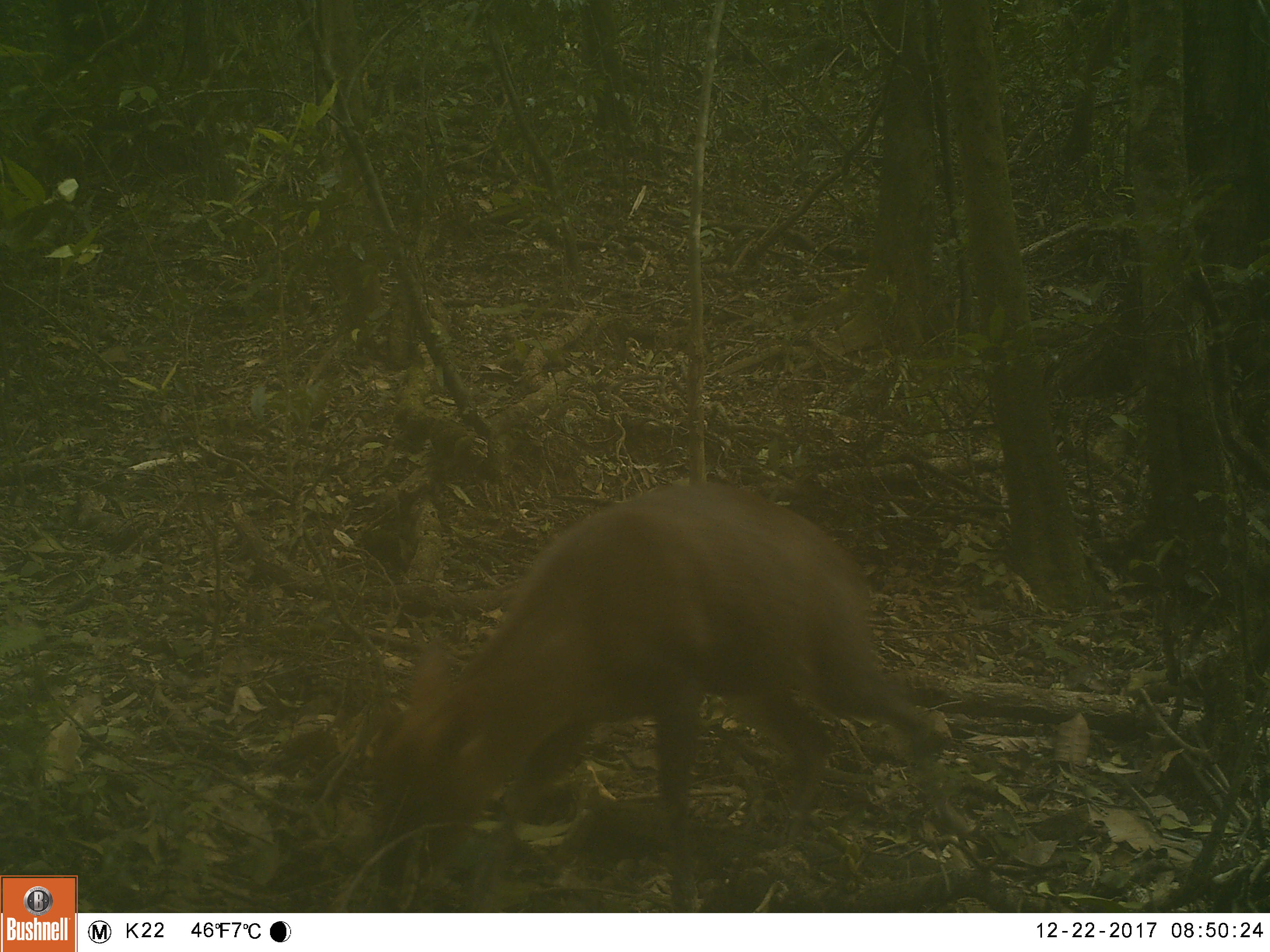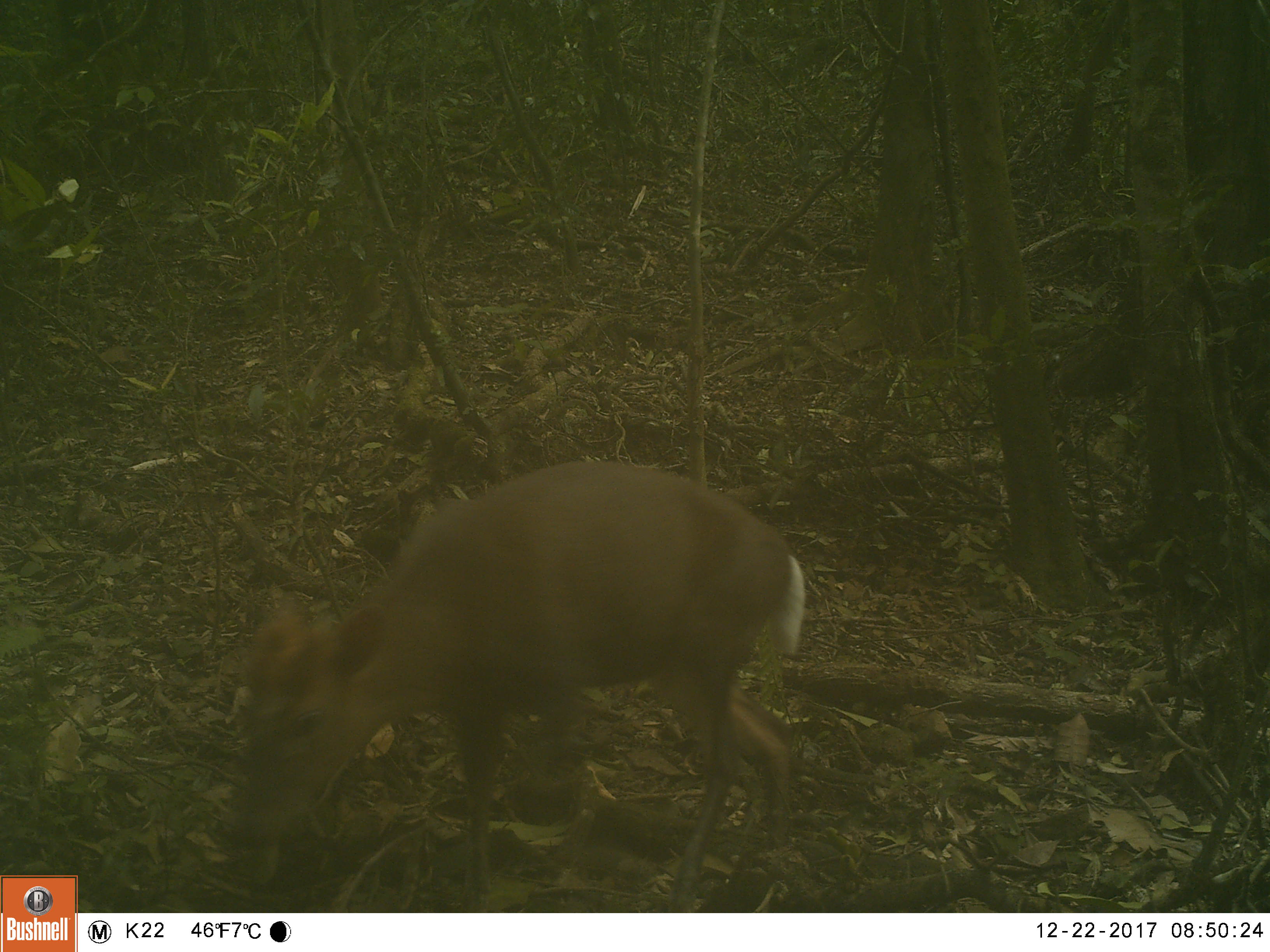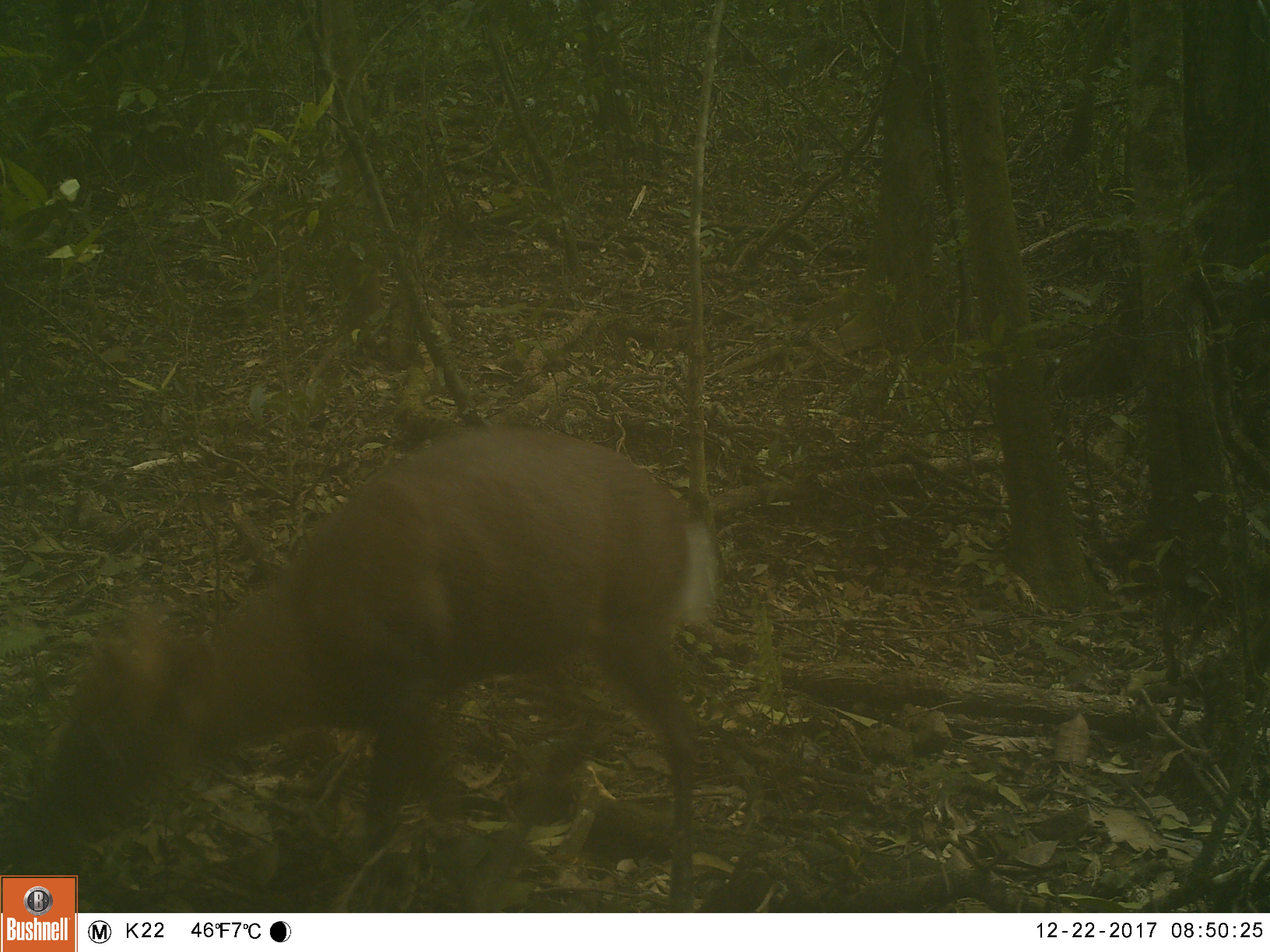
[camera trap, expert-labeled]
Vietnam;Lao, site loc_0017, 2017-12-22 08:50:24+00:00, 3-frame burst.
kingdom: Animalia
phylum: Chordata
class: Mammalia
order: Artiodactyla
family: Cervidae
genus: Muntiacus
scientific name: Muntiacus rooseveltorum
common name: roosevelt's muntjac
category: roosevelts muntjac group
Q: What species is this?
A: Roosevelts muntjac group (roosevelt's muntjac) (Muntiacus rooseveltorum).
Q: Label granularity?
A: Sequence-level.